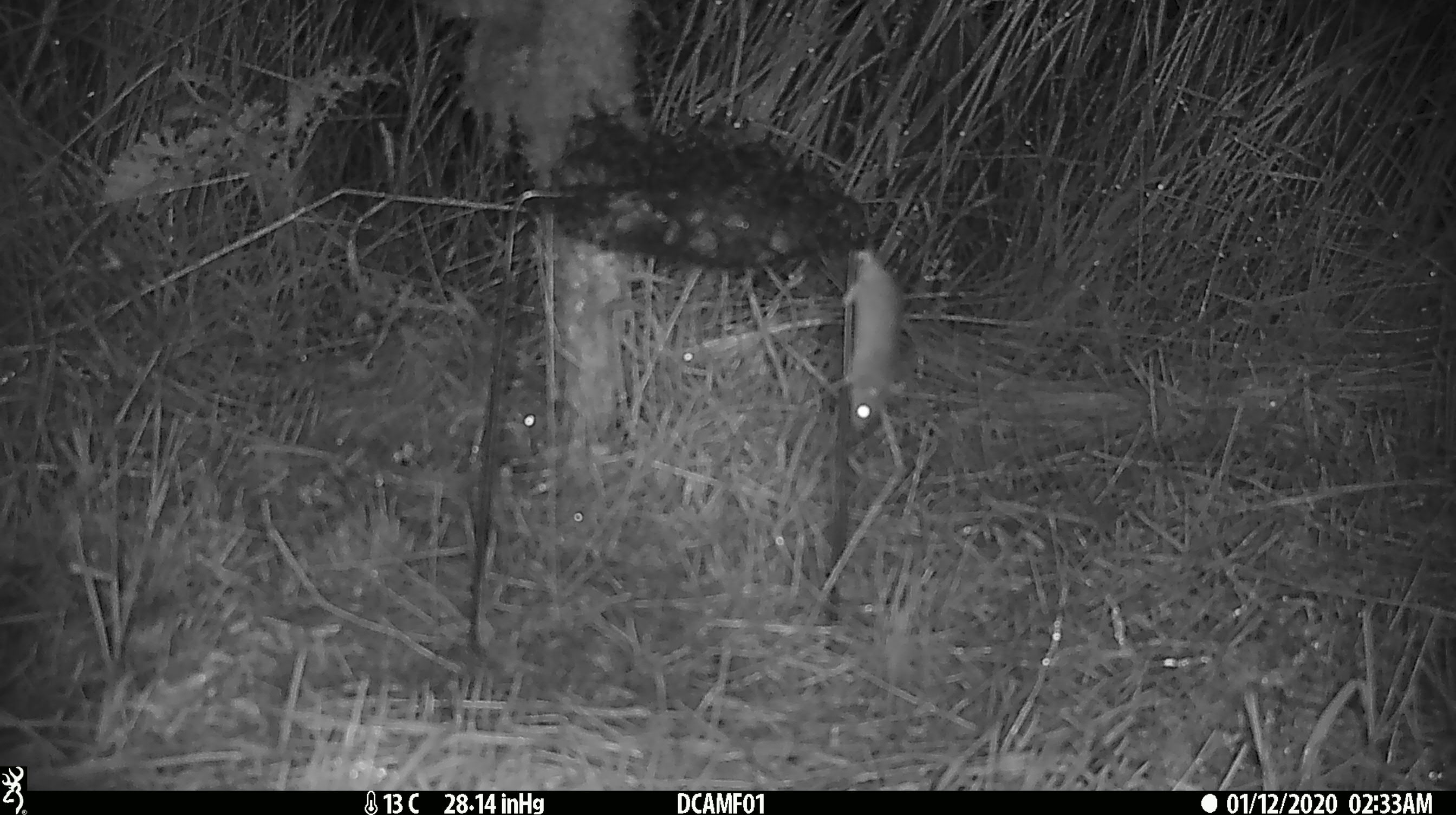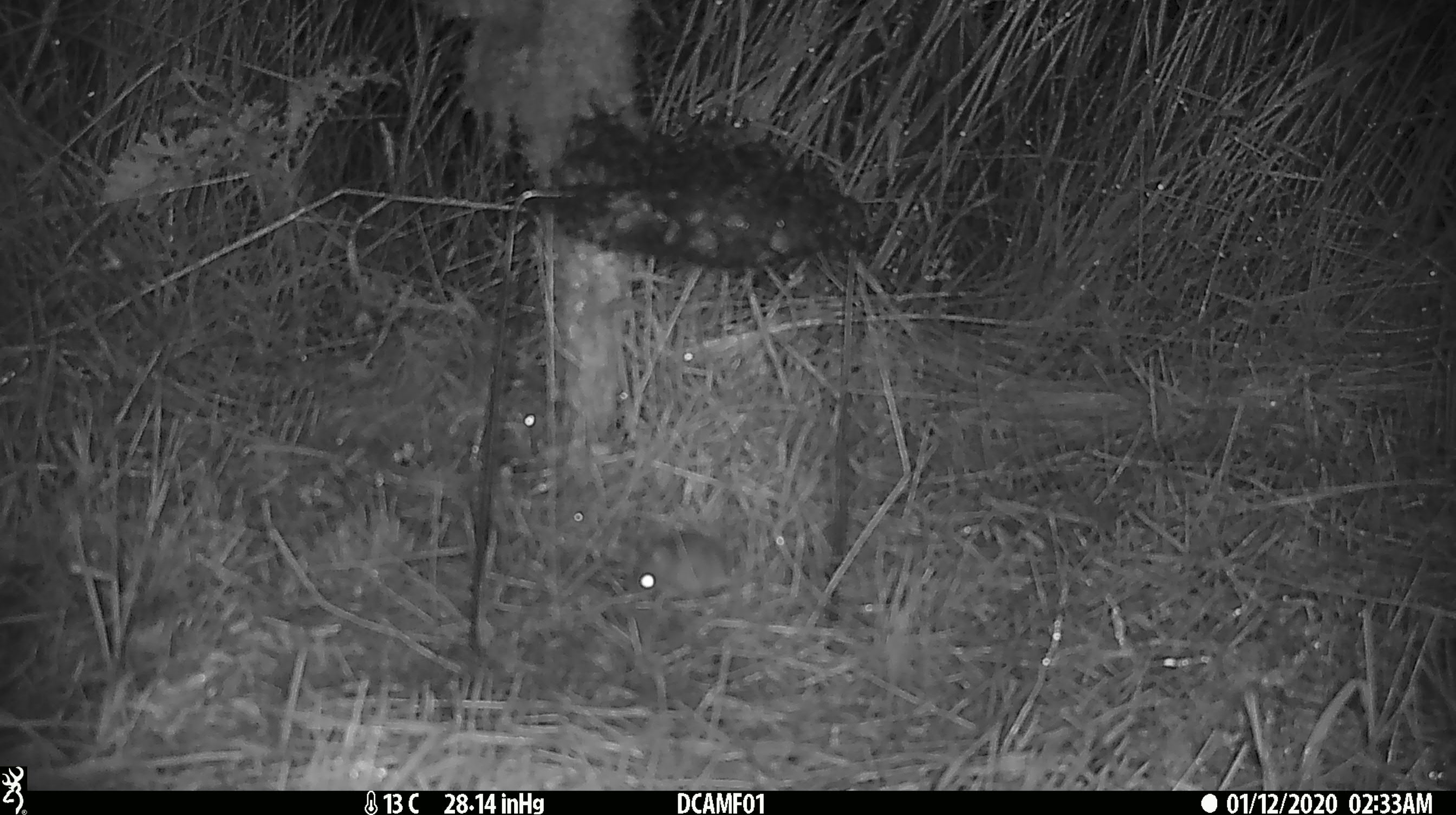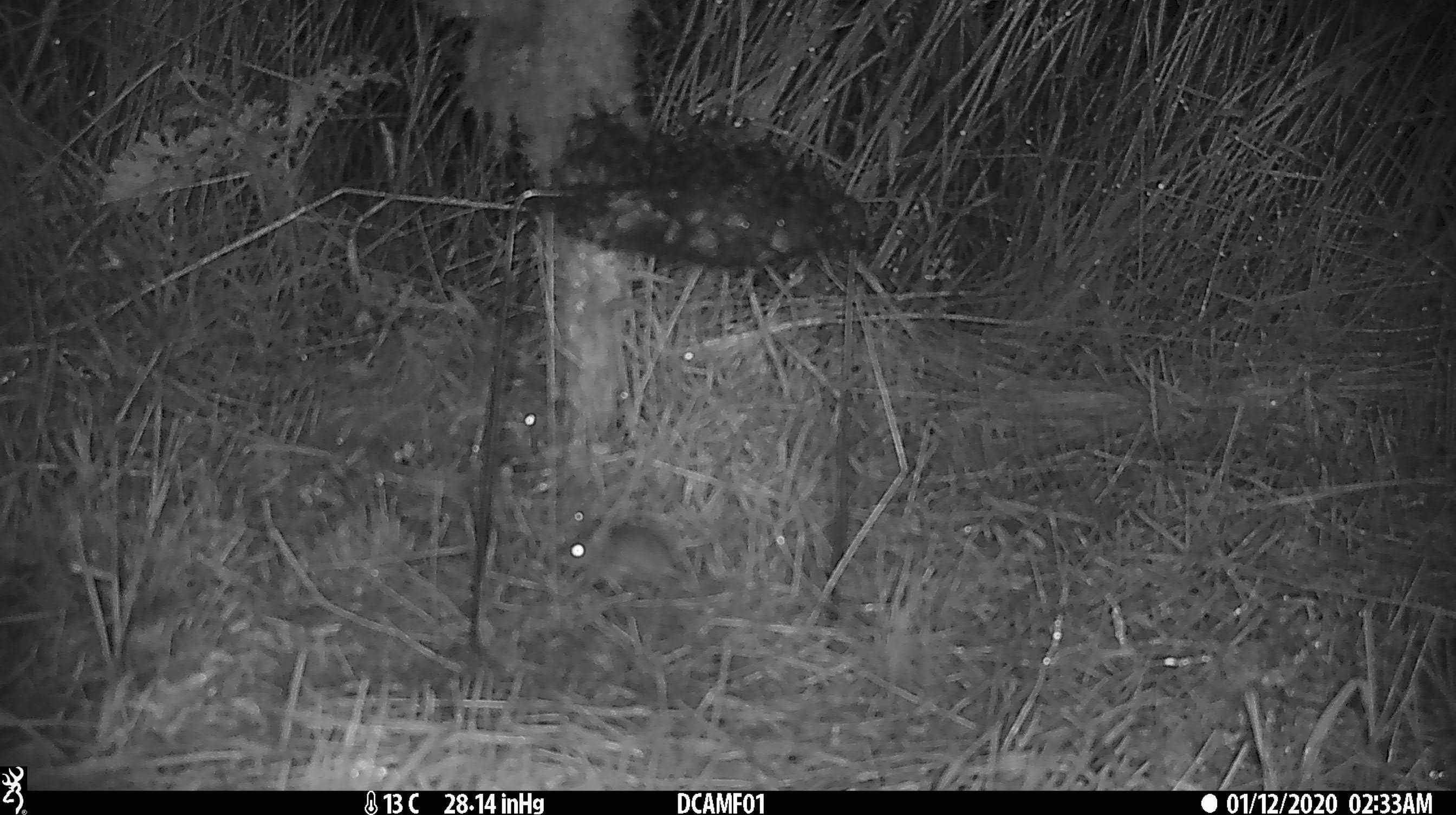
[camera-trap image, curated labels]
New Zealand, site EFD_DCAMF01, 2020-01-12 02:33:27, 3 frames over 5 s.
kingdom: Animalia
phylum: Chordata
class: Mammalia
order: Rodentia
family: Muridae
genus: Mus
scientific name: Mus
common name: mouse